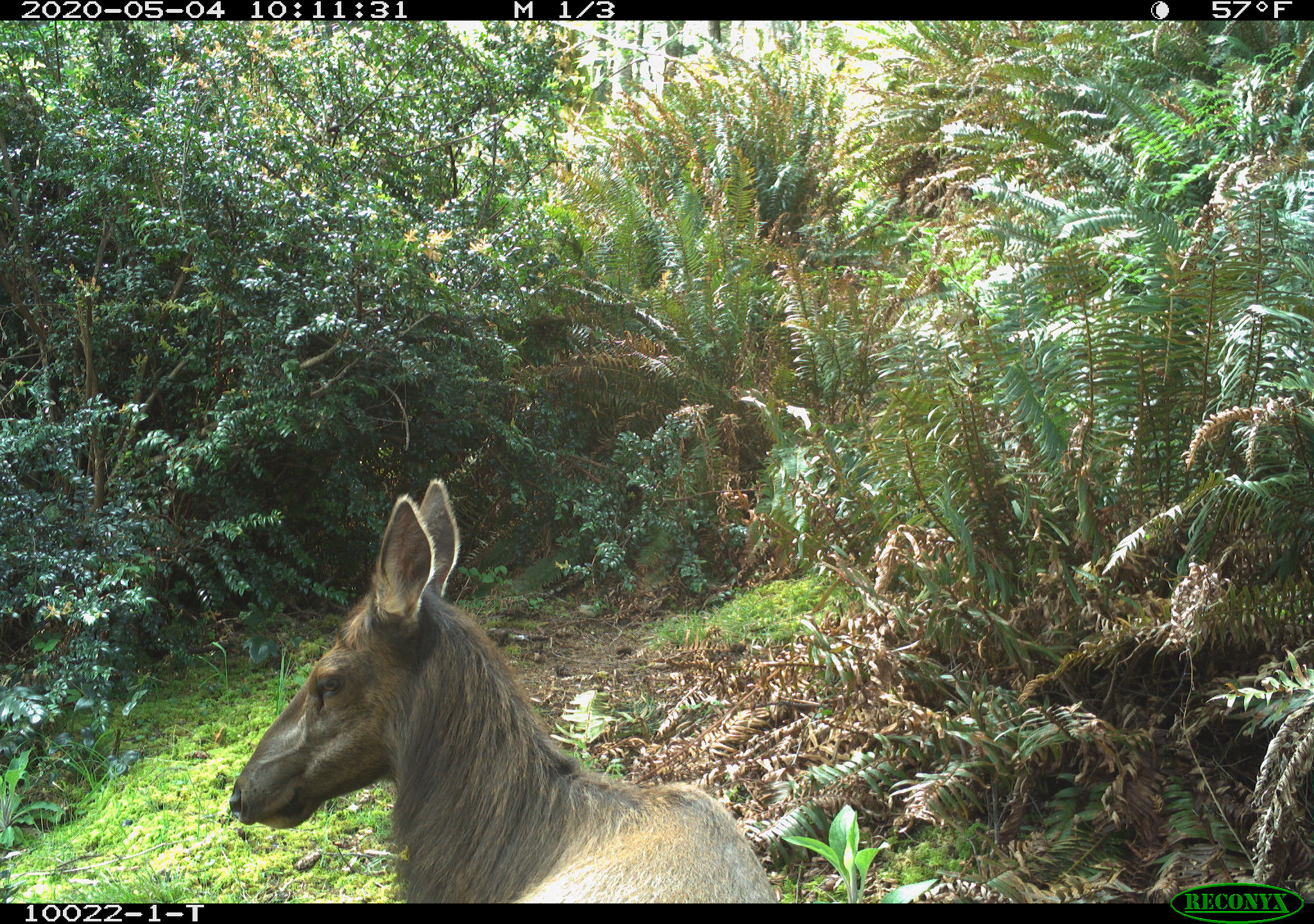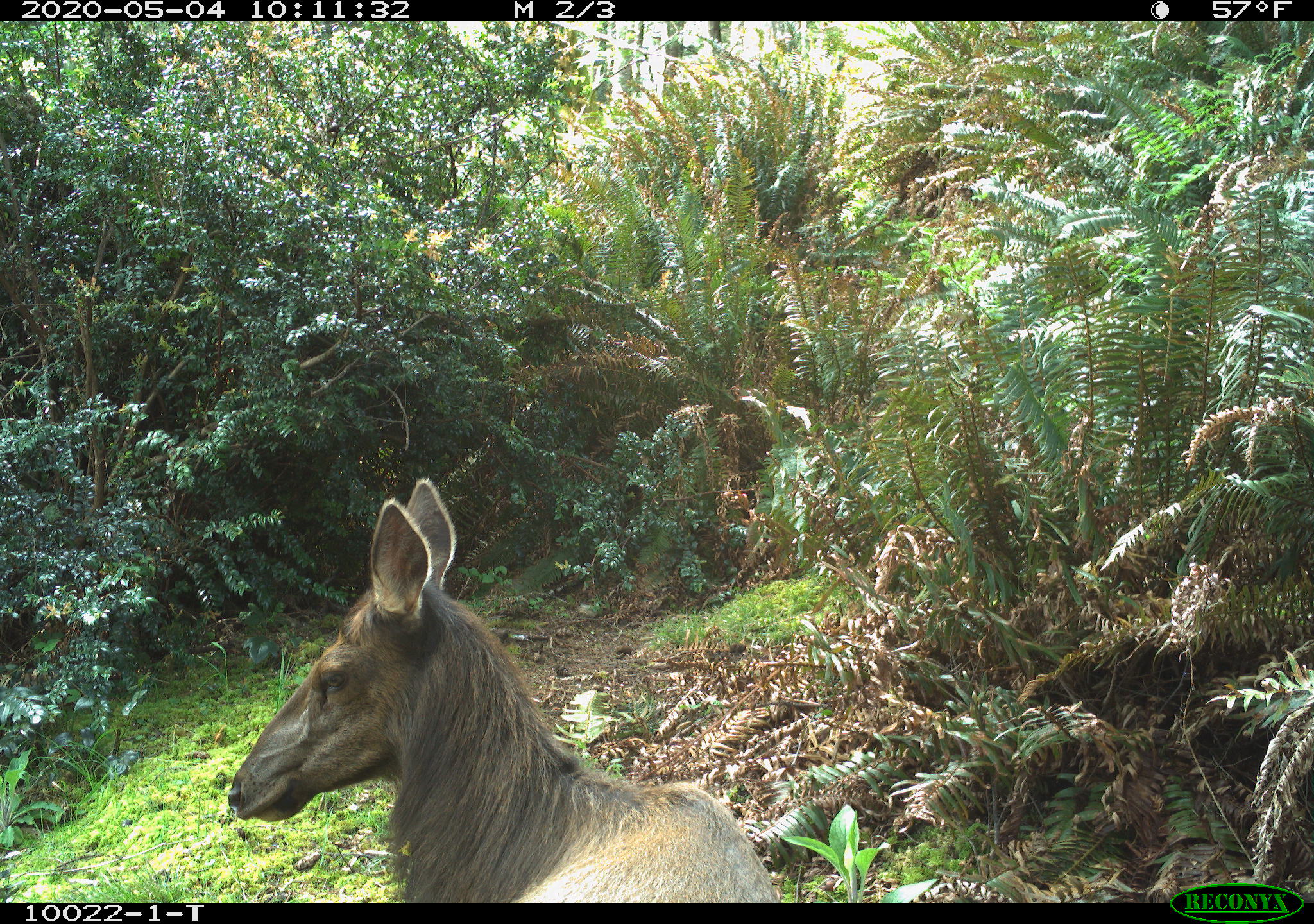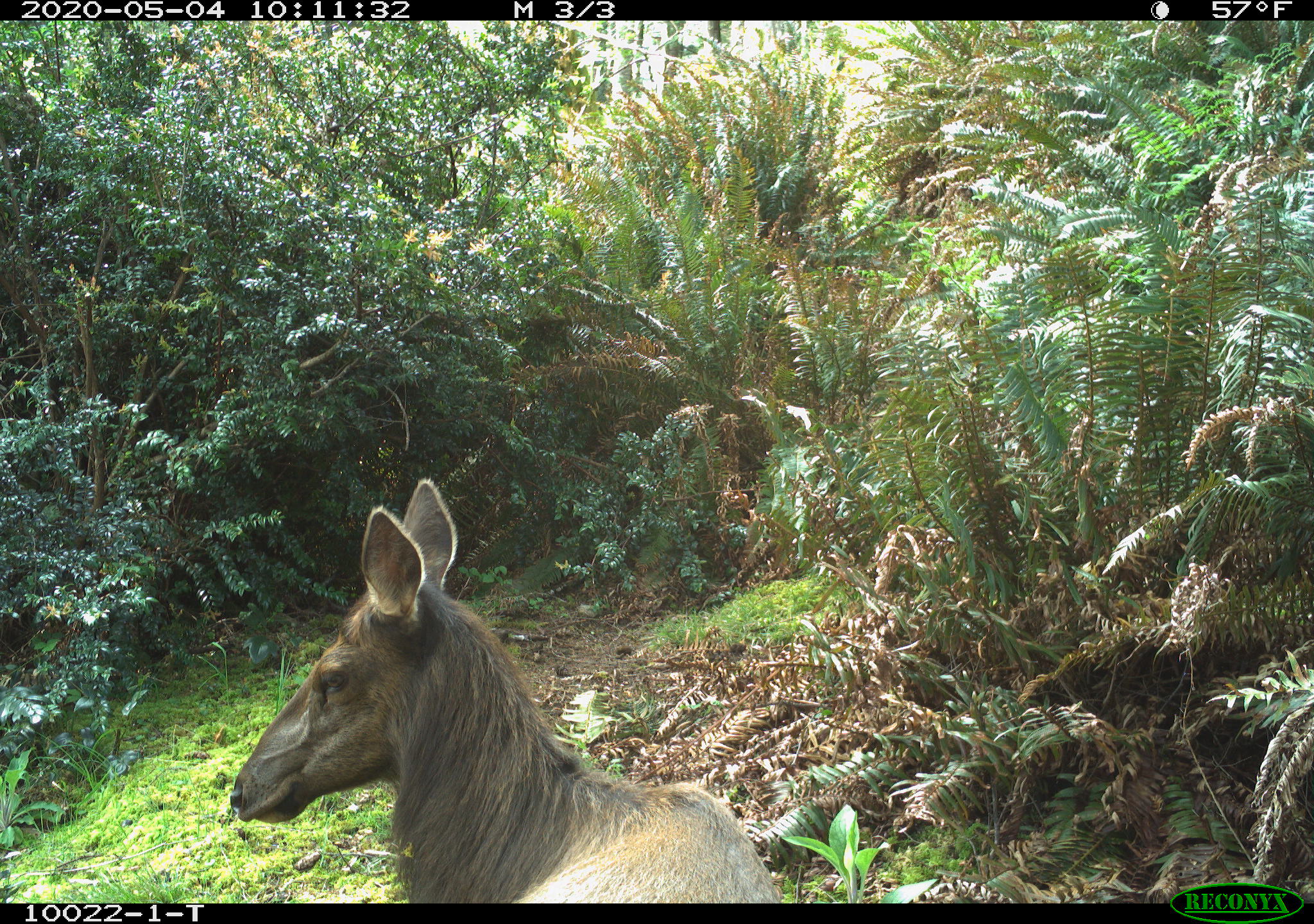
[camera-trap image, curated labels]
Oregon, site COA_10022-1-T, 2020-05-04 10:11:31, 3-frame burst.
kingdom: Animalia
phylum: Chordata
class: Mammalia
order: Artiodactyla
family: Cervidae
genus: Cervus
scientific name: Cervus canadensis roosevelti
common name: roosevelt elk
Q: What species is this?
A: Roosevelt elk (Cervus canadensis roosevelti).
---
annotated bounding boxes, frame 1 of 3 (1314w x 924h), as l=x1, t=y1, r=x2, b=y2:
roosevelt elk: l=225, t=471, r=777, b=896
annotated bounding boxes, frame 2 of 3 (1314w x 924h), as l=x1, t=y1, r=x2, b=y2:
roosevelt elk: l=215, t=465, r=783, b=897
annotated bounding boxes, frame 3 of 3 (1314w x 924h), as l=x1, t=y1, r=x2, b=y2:
roosevelt elk: l=225, t=465, r=781, b=895